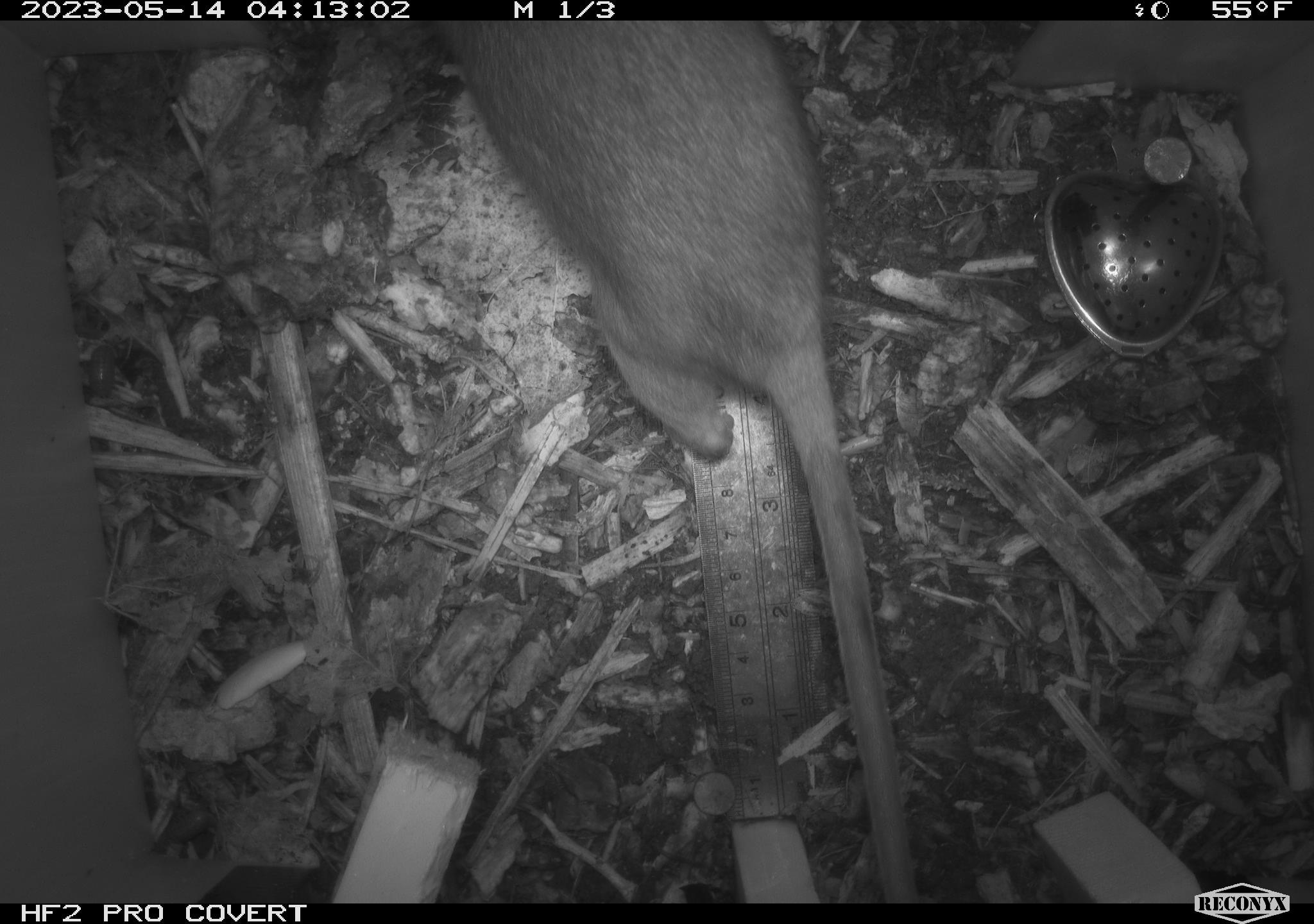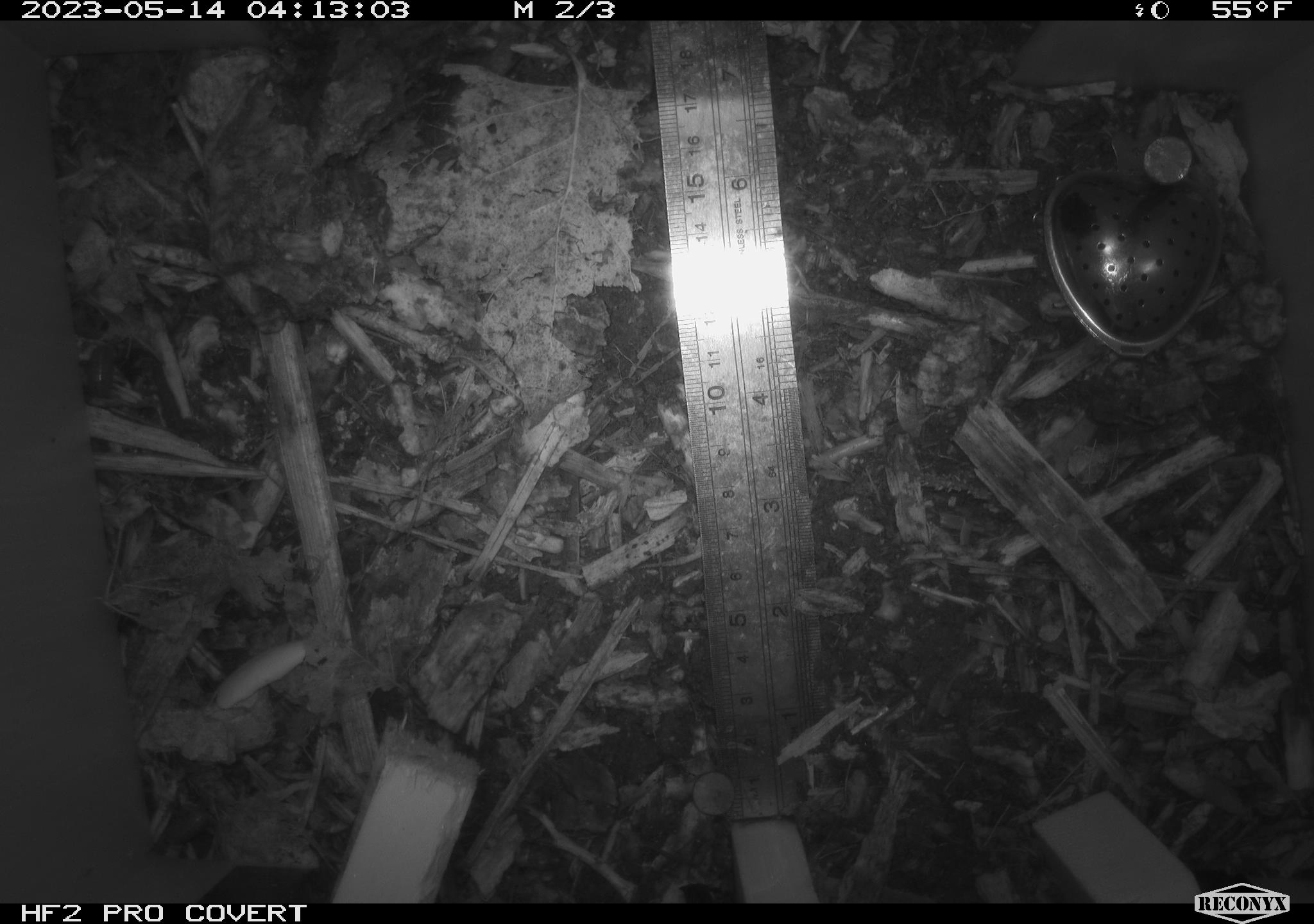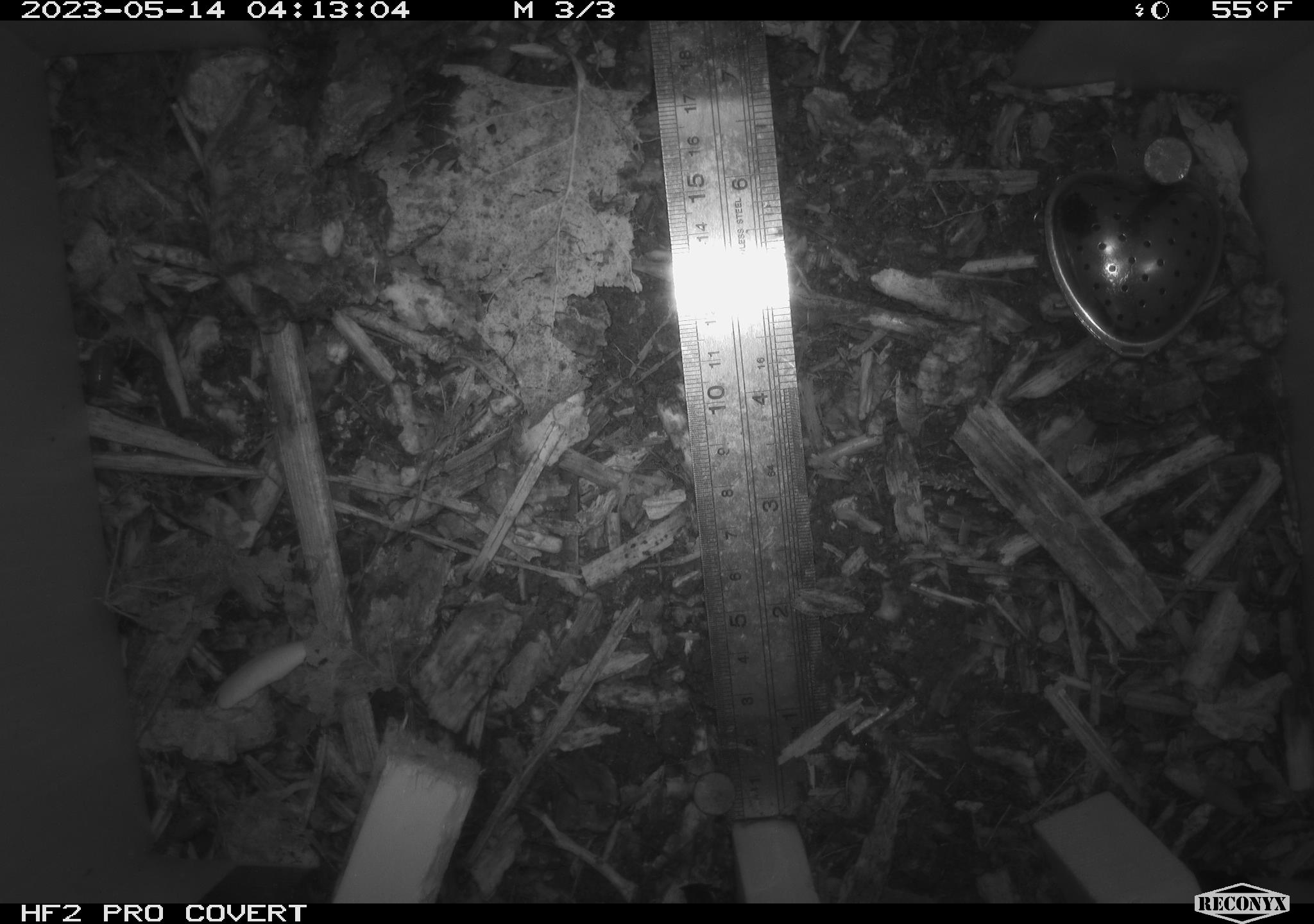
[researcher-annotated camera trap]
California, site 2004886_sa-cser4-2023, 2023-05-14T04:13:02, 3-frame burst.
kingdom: Animalia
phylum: Chordata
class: Mammalia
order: Rodentia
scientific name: Rodentia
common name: mouse species